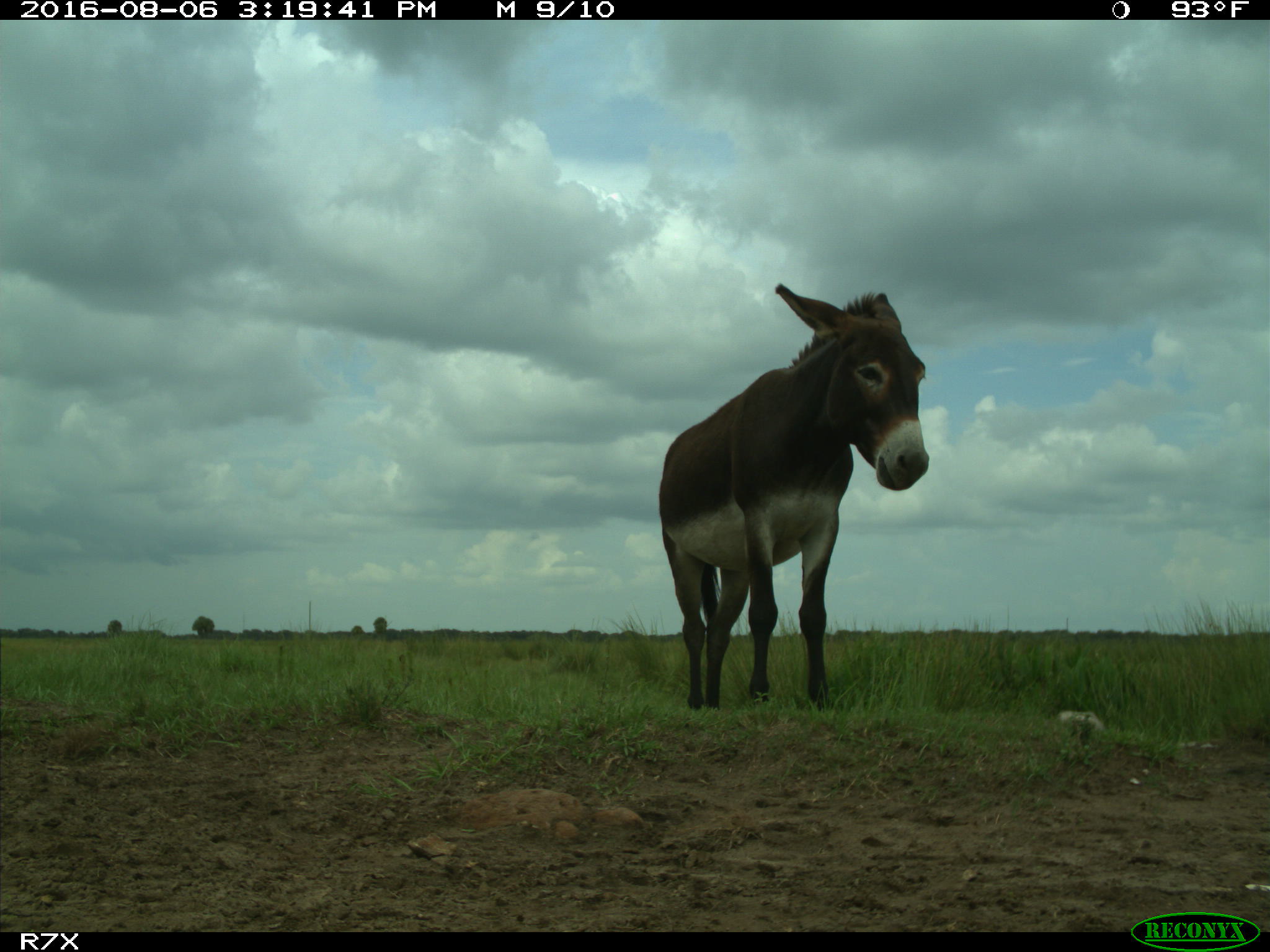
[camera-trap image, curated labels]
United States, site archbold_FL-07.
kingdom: Animalia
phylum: Chordata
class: Mammalia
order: Perissodactyla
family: Equidae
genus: Equus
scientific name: Equus africanus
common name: african wild ass